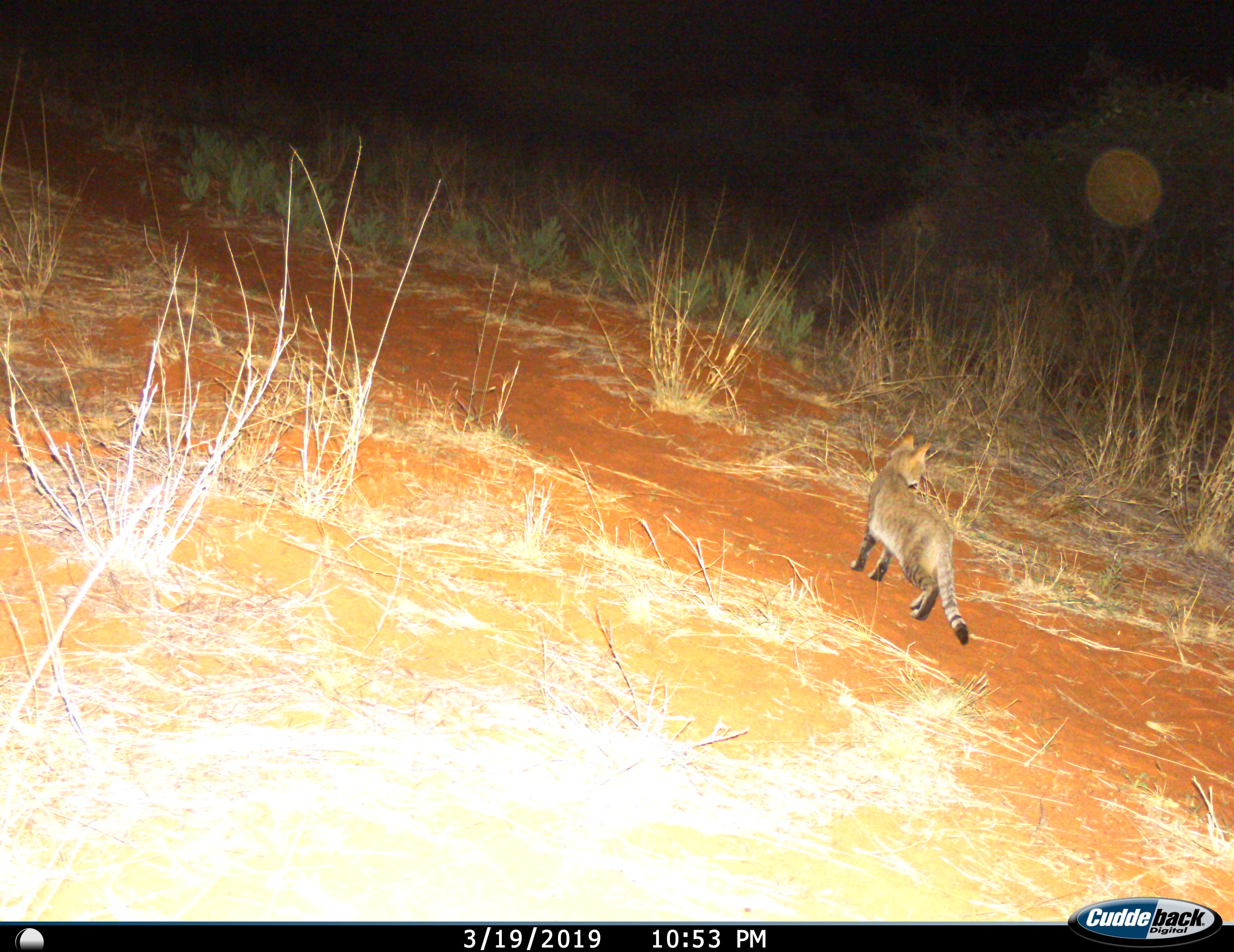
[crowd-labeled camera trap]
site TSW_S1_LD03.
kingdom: Animalia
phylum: Chordata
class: Mammalia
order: Carnivora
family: Felidae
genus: Felis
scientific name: Felis lybica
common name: african wild cat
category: africanwildcat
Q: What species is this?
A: Africanwildcat (african wild cat) (Felis lybica).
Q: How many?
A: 1.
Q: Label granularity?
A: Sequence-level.